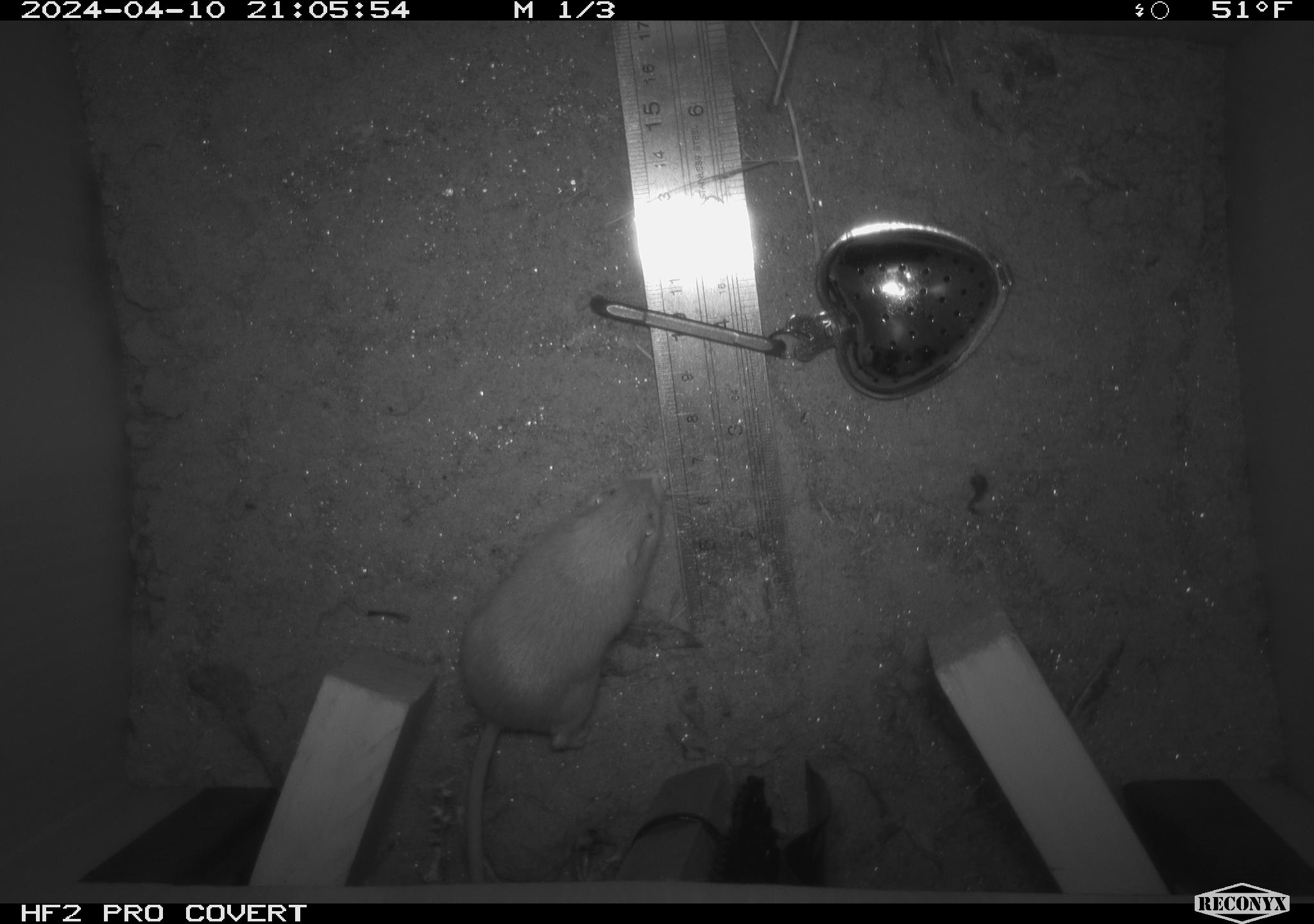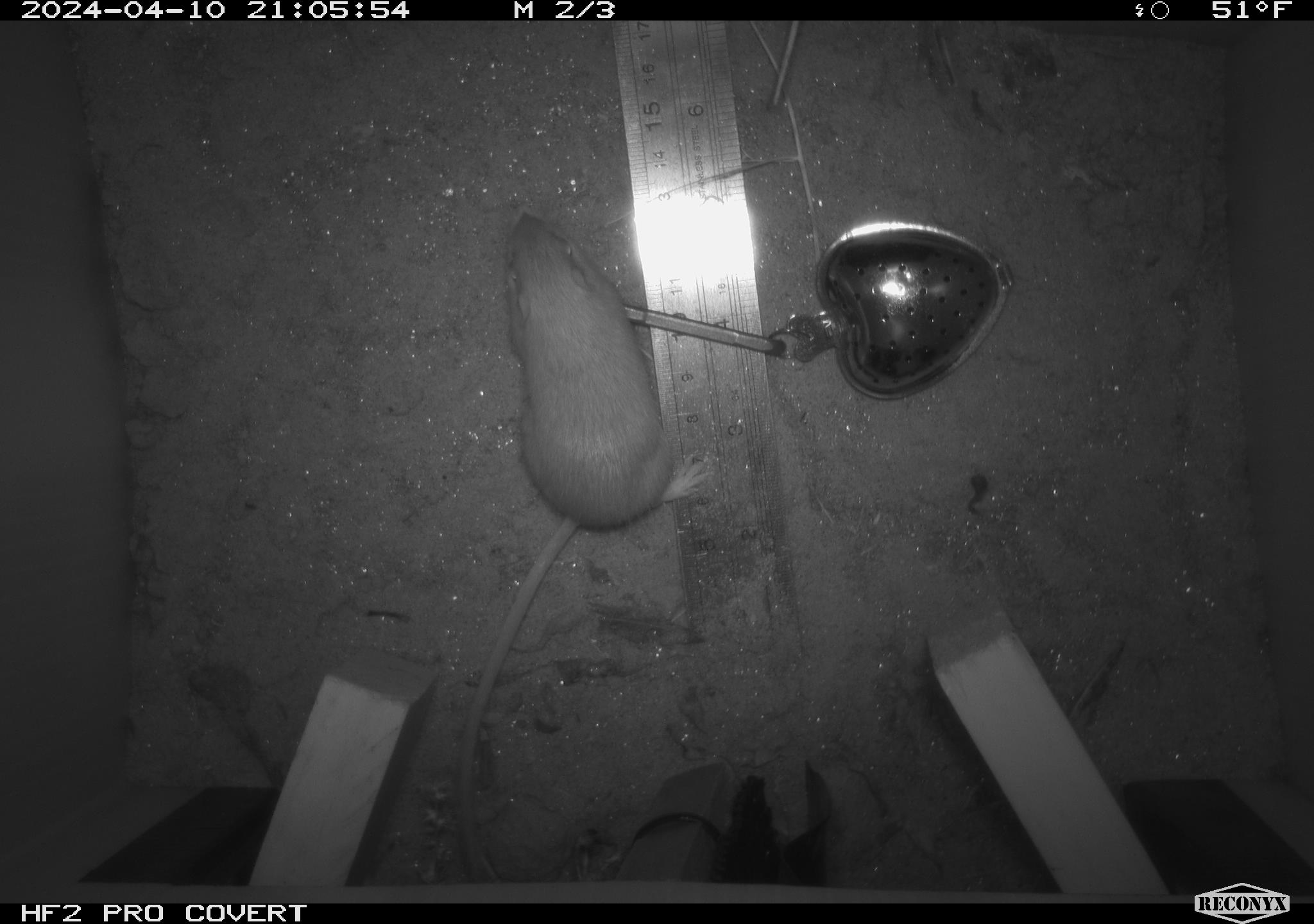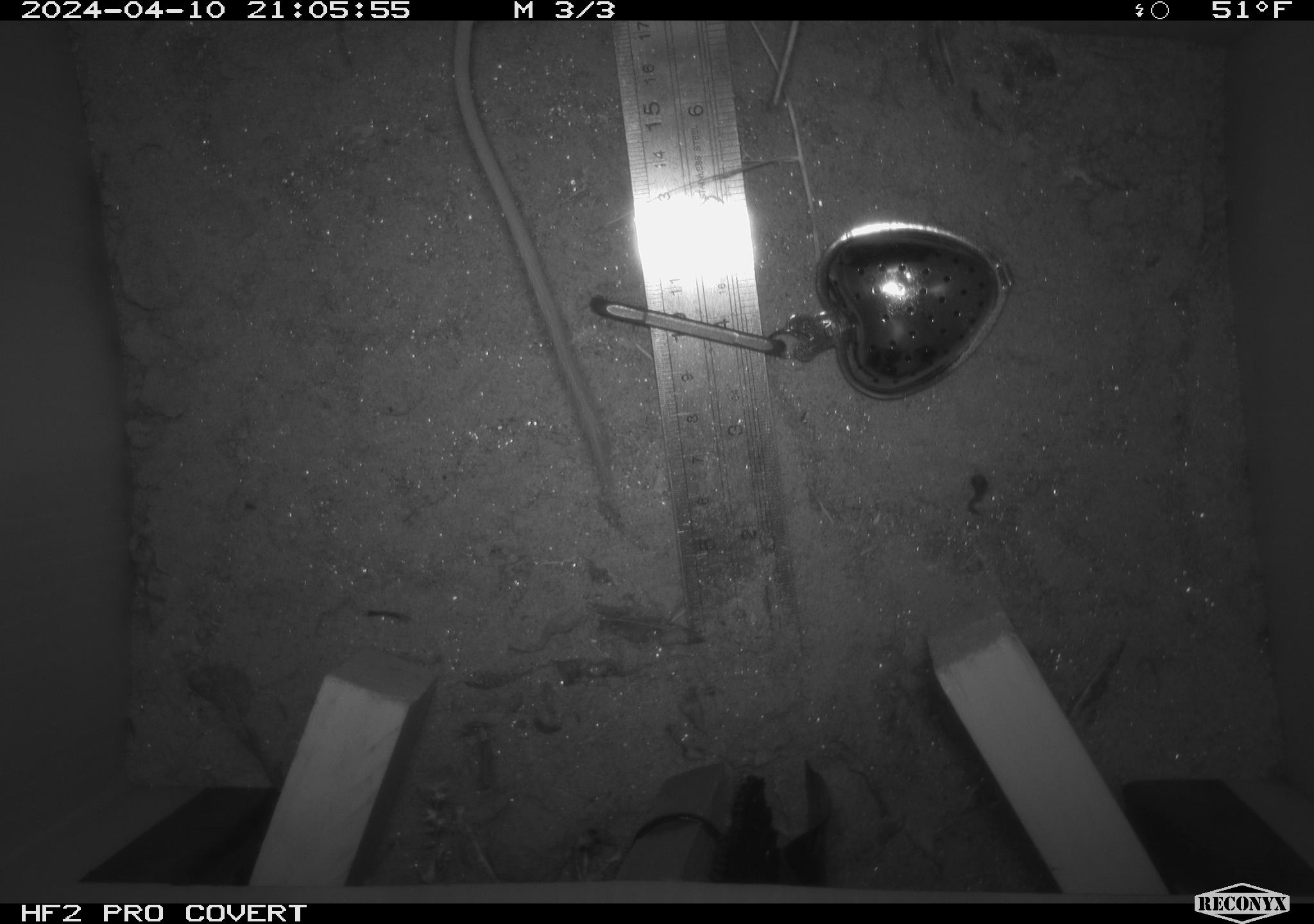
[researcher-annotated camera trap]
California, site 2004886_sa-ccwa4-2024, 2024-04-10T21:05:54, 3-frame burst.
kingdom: Animalia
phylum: Chordata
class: Mammalia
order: Rodentia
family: Heteromyidae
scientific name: Heteromyidae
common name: kangaroo rats and pocket mice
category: heteromyidae family